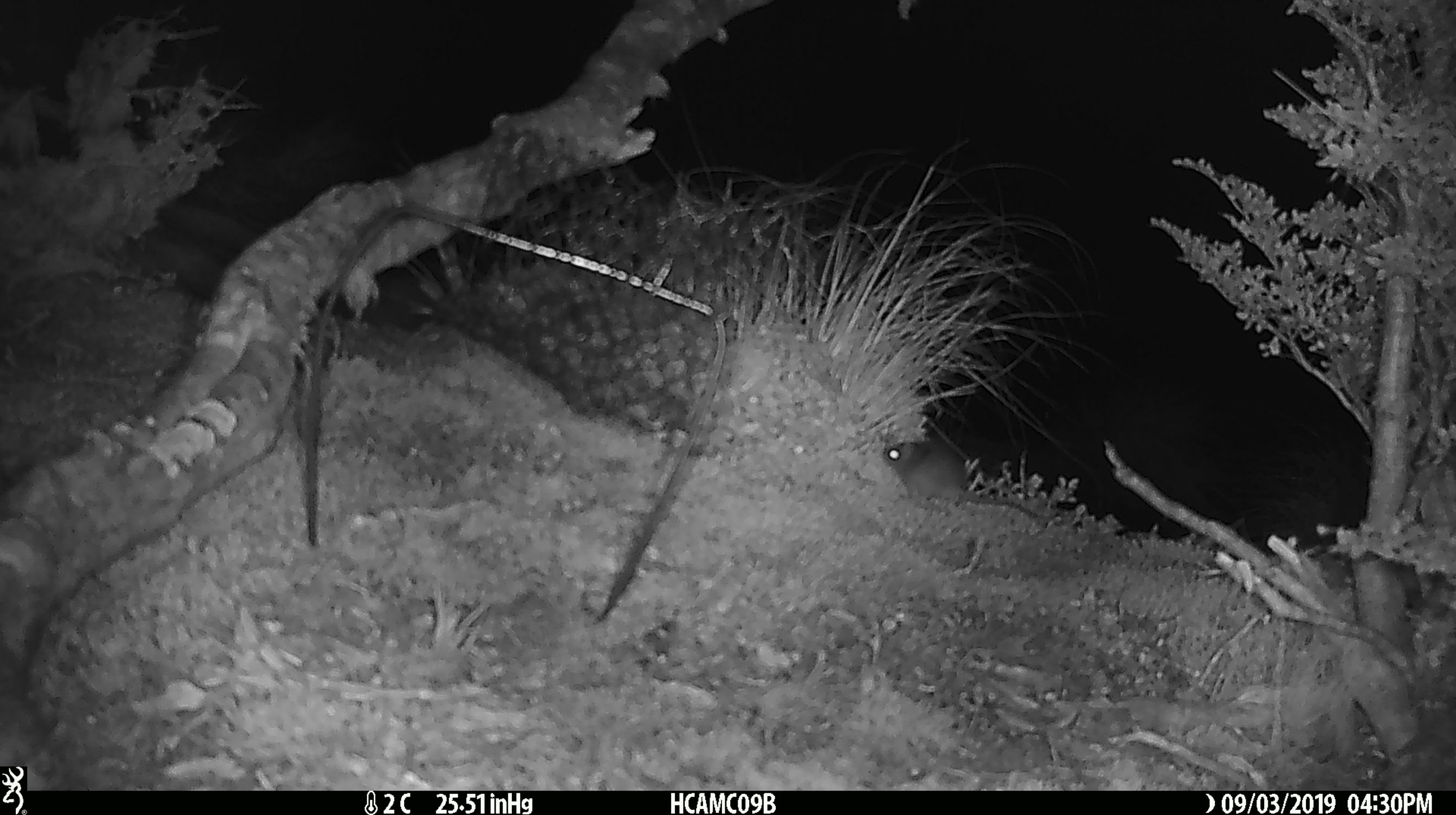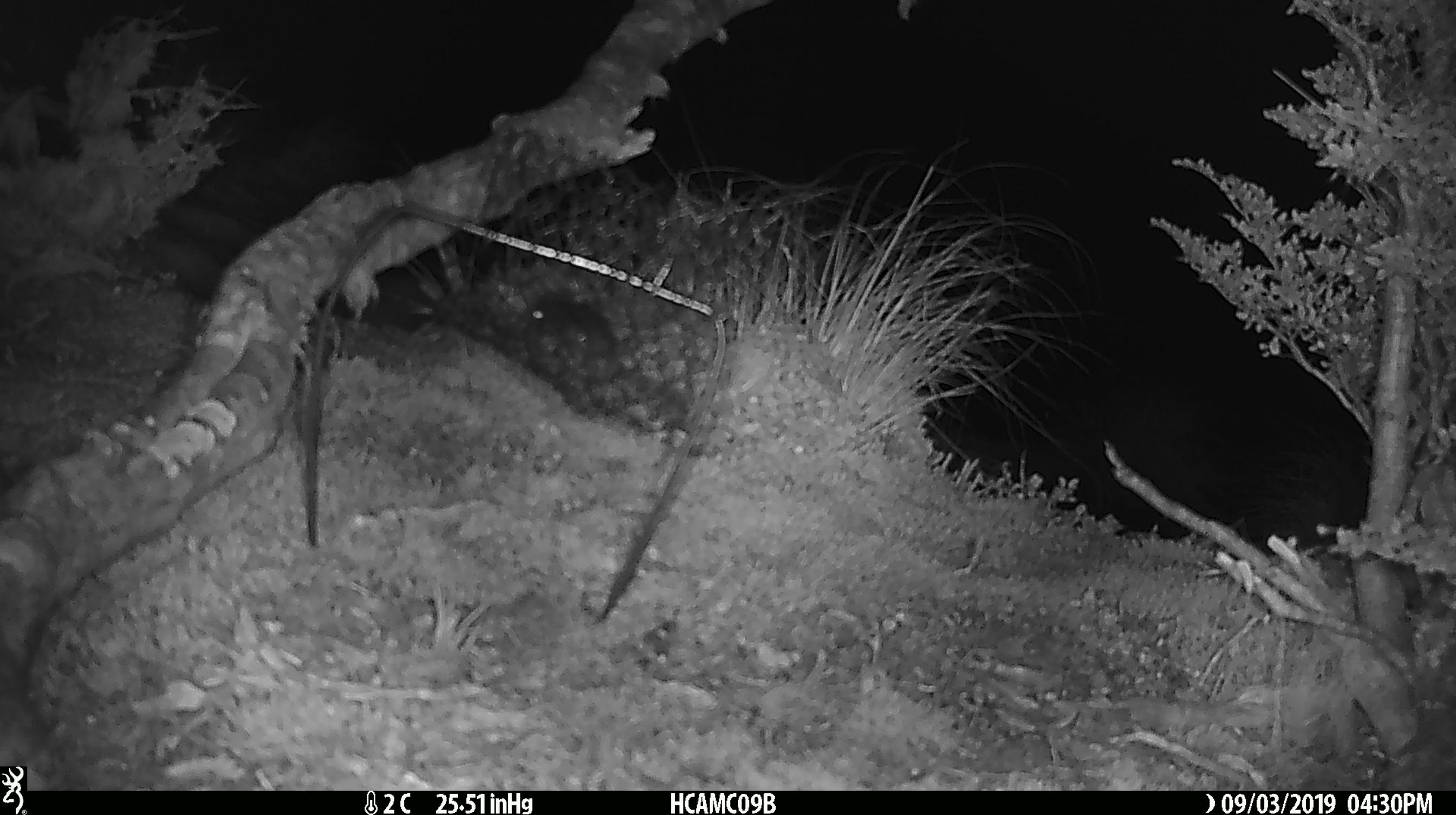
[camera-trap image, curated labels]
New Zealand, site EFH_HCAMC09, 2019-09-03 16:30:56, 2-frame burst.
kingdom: Animalia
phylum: Chordata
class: Mammalia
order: Rodentia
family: Muridae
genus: Mus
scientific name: Mus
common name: mouse